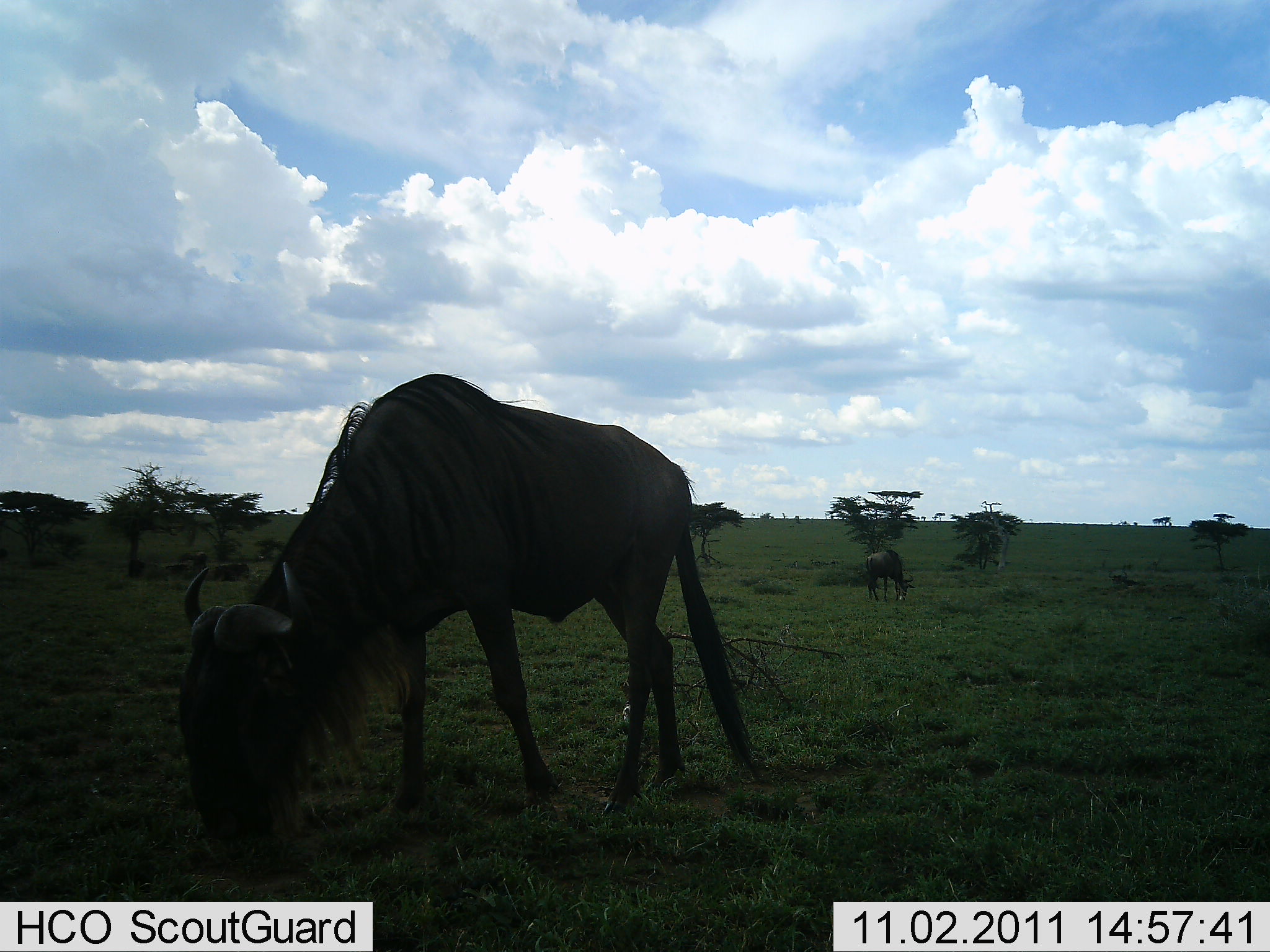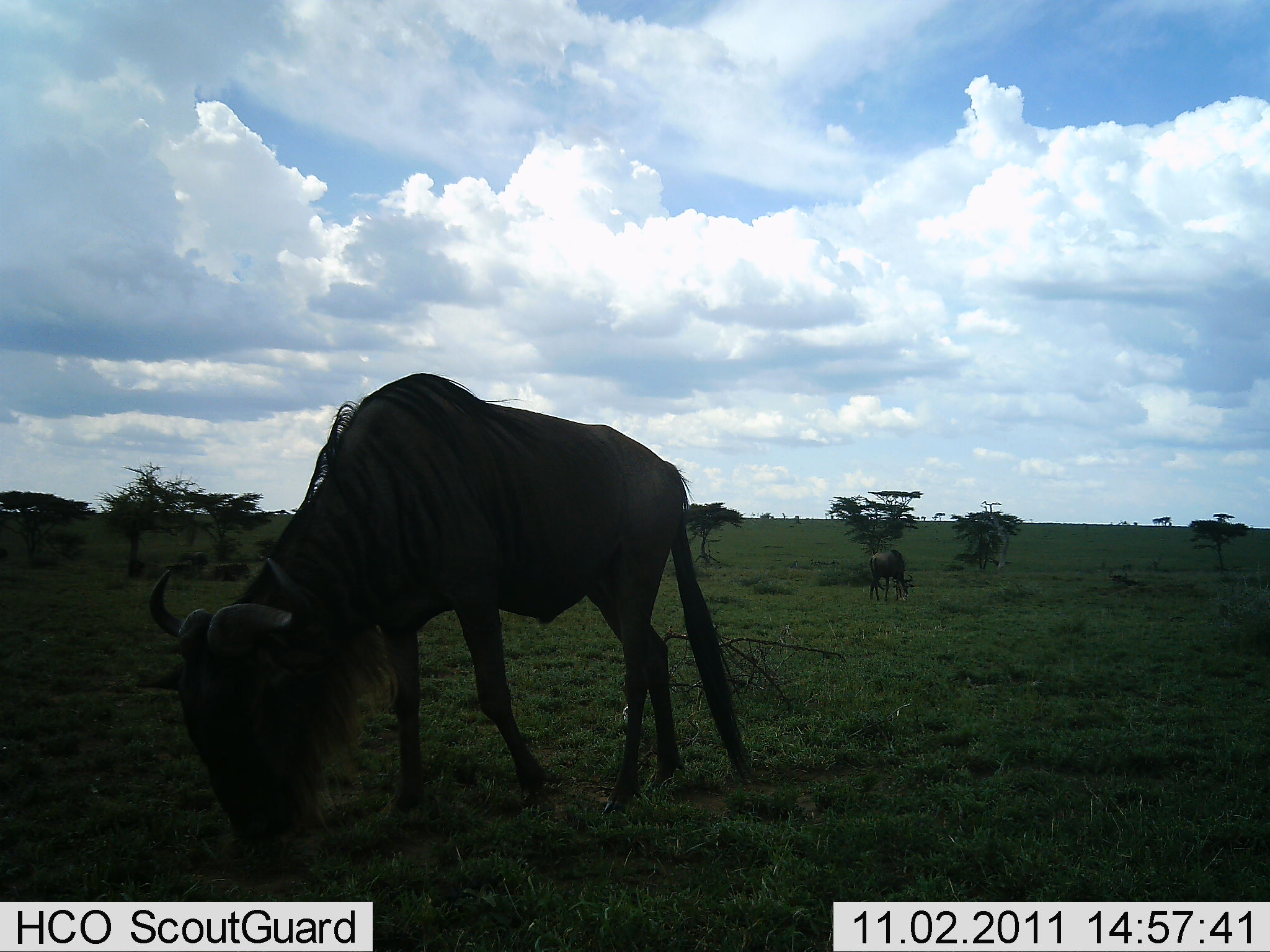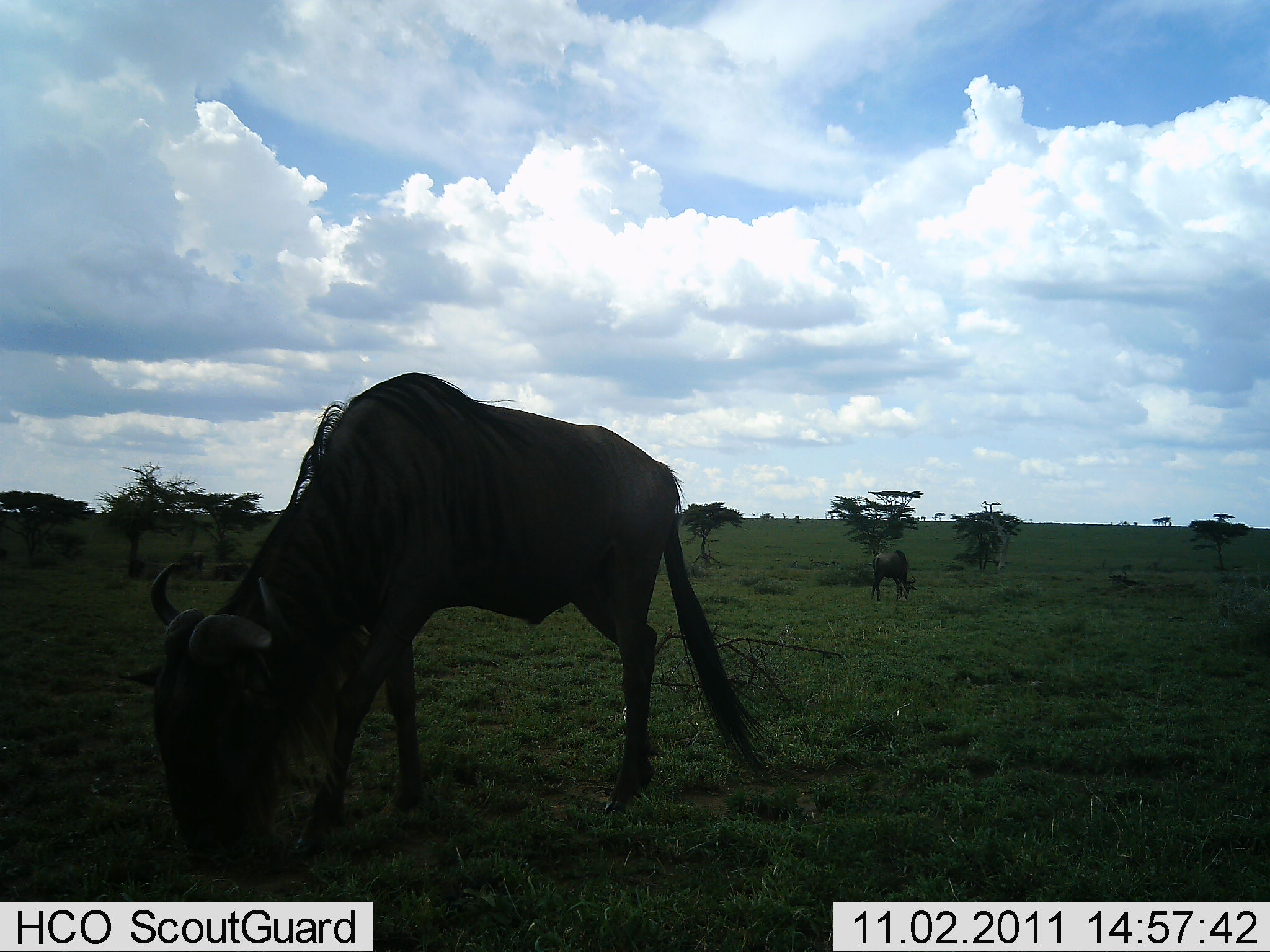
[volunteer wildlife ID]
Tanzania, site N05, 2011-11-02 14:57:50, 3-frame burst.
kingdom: Animalia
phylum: Chordata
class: Mammalia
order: Artiodactyla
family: Bovidae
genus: Connochaetes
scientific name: Connochaetes taurinus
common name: blue wildebeest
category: wildebeest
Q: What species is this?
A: Wildebeest (blue wildebeest) (Connochaetes taurinus).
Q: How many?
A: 2.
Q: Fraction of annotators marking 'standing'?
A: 10%.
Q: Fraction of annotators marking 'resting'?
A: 0%.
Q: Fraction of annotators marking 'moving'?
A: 0%.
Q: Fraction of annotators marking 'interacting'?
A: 0%.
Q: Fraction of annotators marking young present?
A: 0%.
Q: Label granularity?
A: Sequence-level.